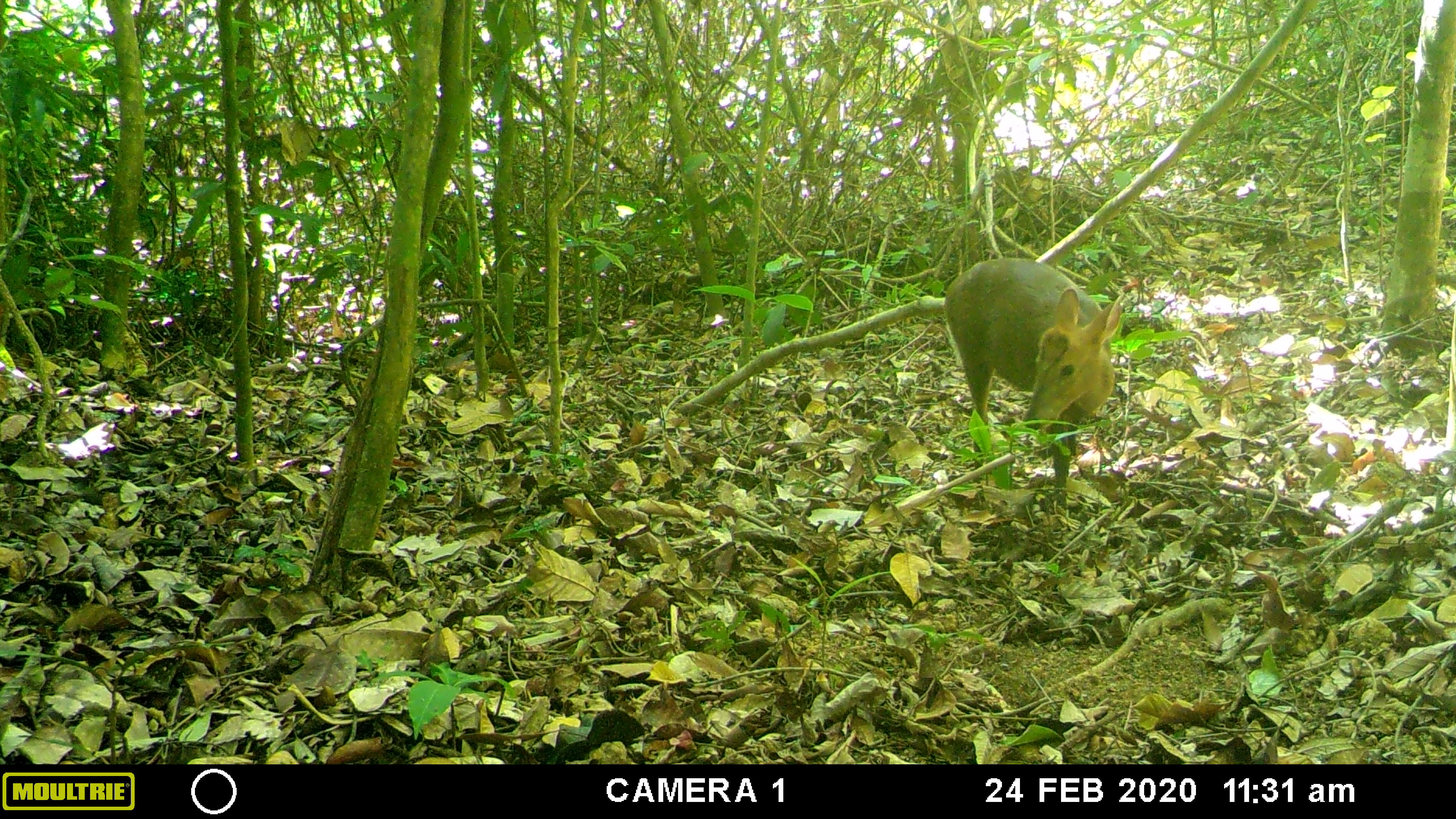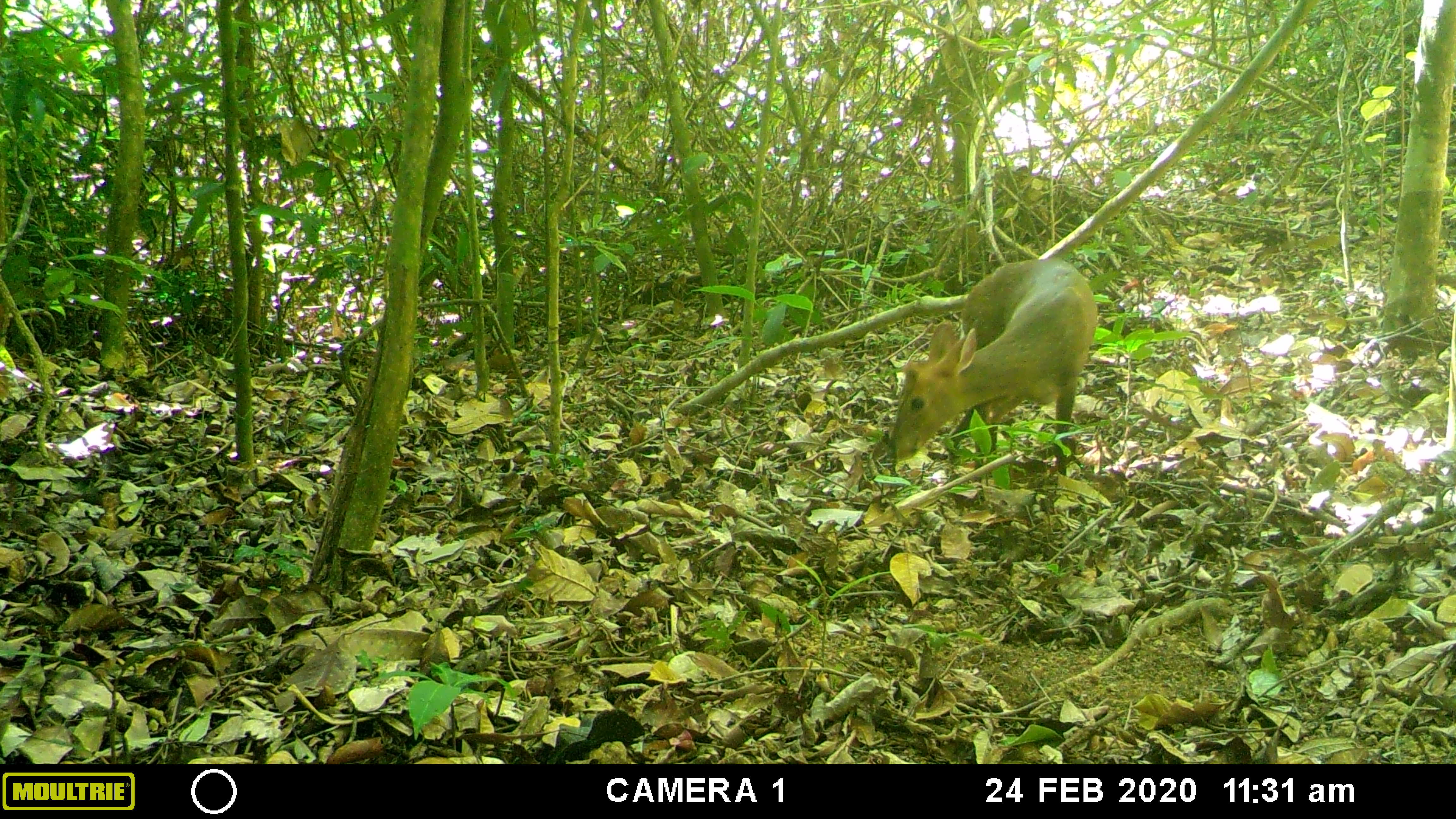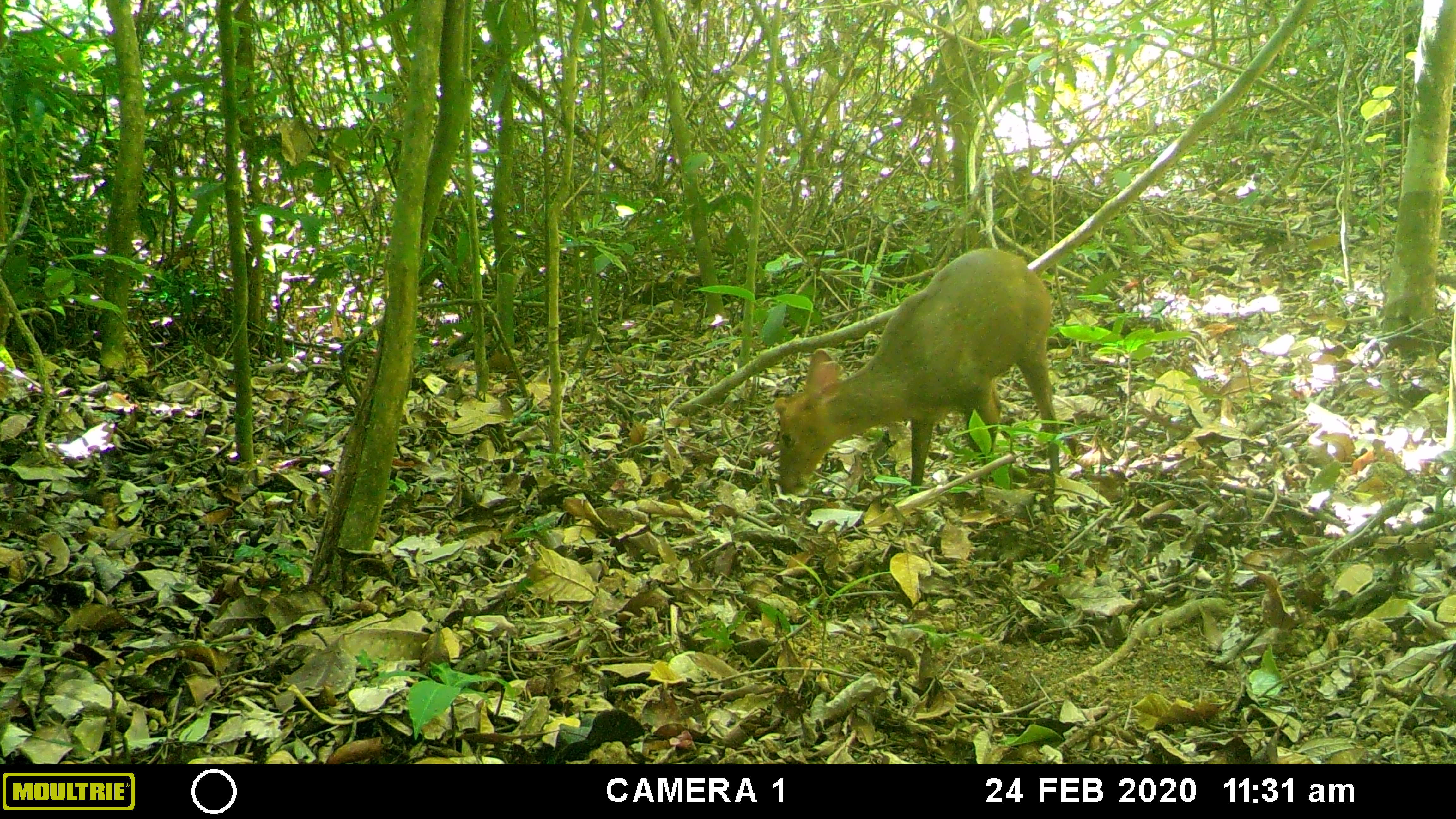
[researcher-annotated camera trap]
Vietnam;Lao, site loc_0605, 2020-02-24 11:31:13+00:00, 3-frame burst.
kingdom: Animalia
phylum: Chordata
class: Mammalia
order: Artiodactyla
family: Cervidae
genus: Muntiacus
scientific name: Muntiacus rooseveltorum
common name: roosevelt's muntjac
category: roosevelts muntjac group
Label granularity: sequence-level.